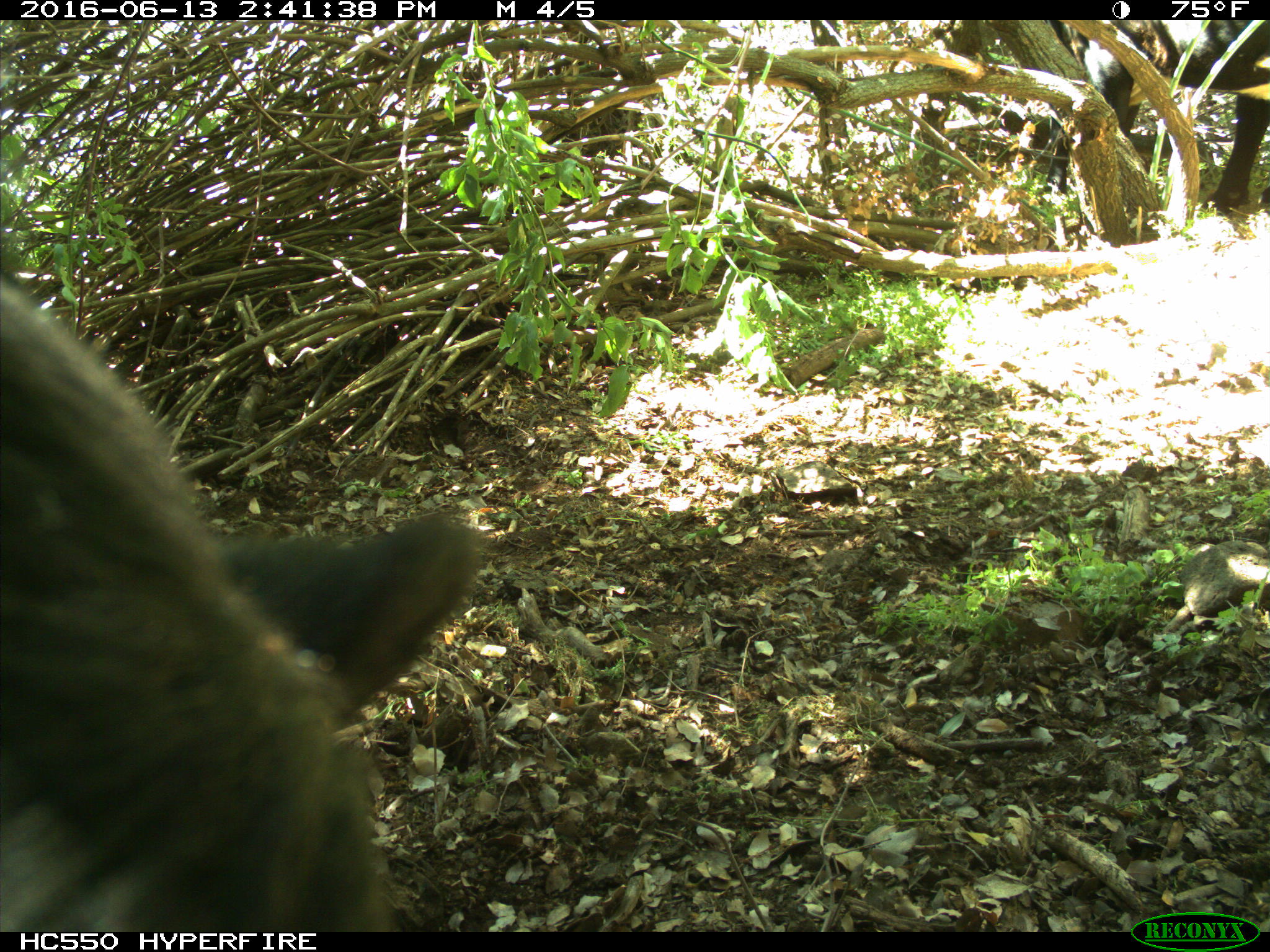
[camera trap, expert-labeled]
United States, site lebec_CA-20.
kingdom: Animalia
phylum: Chordata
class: Mammalia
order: Artiodactyla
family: Bovidae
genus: Bos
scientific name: Bos taurus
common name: domestic cow